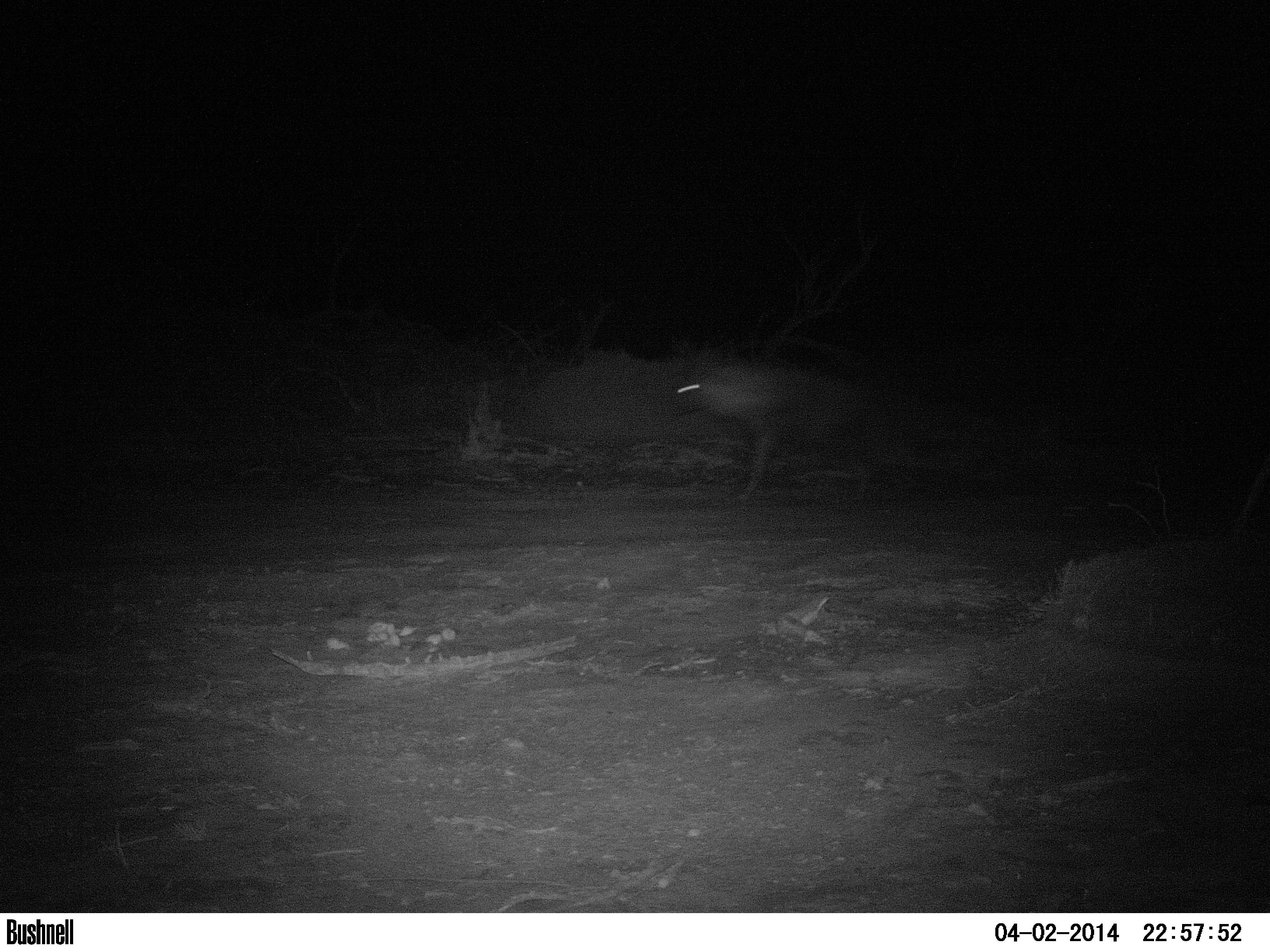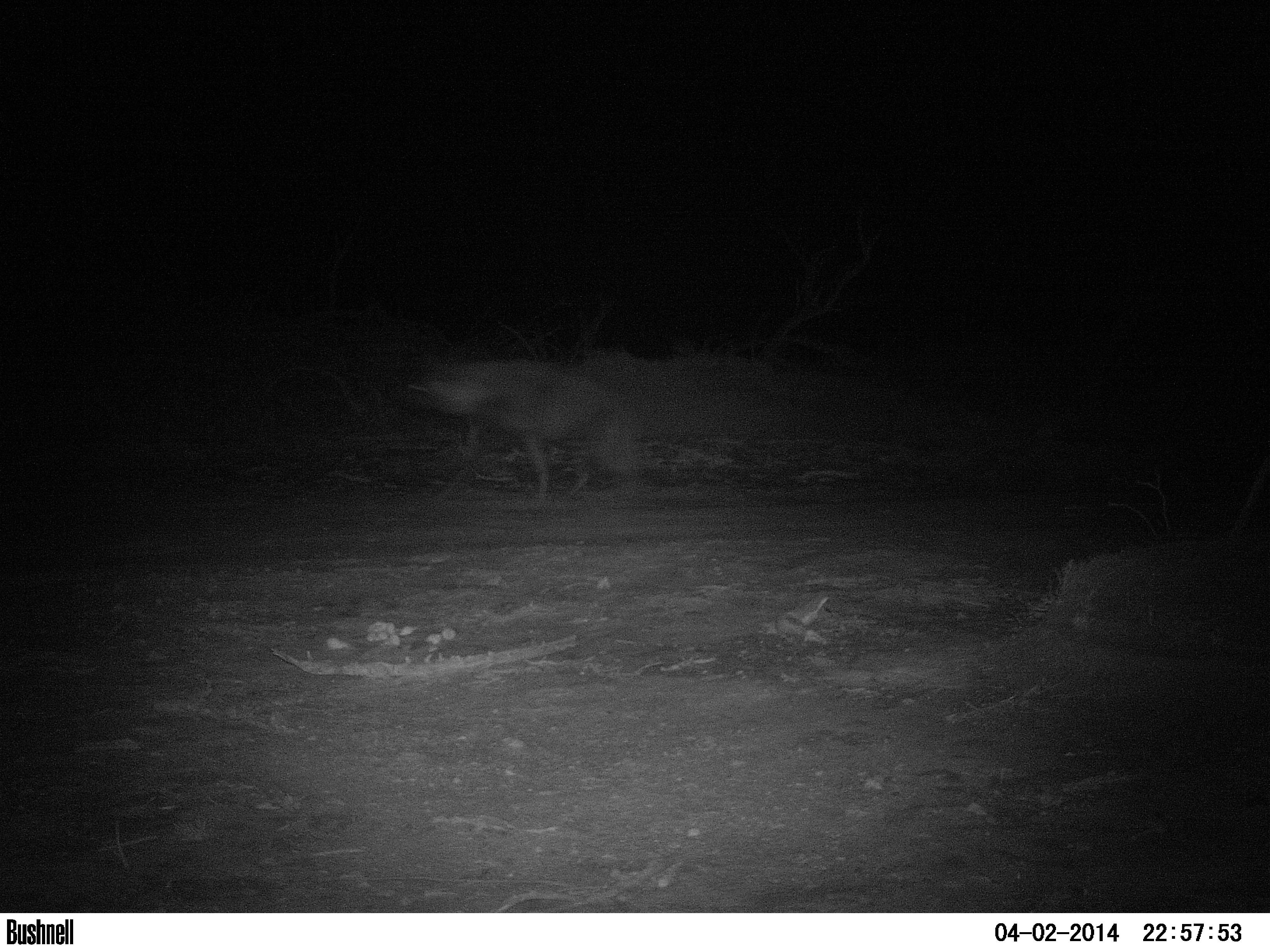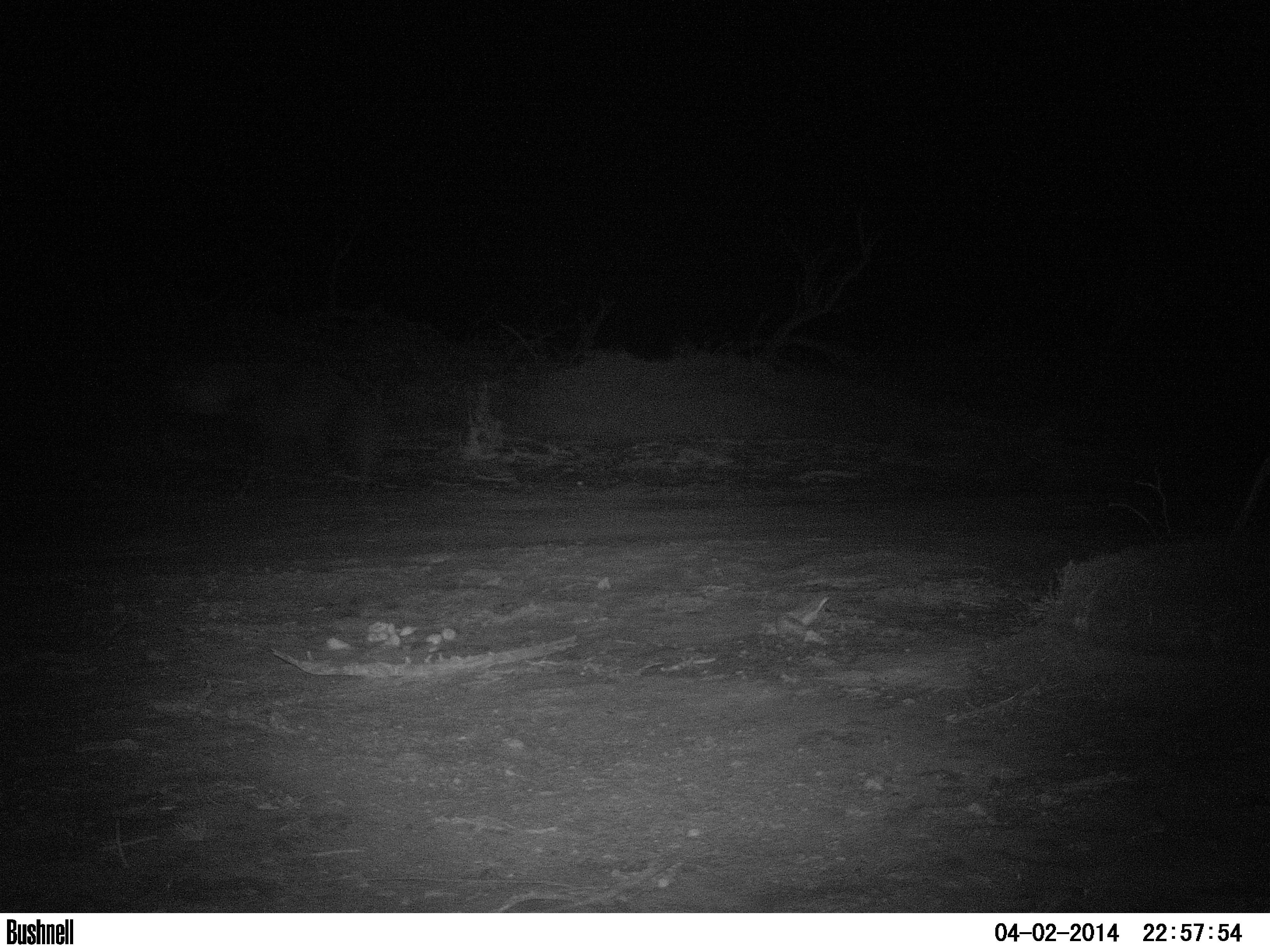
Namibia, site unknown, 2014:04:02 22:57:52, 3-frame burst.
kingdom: Animalia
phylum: Chordata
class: Mammalia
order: Carnivora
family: Hyaenidae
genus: Parahyaena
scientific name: Parahyaena brunnea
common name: brown hyena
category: hyaena brunnea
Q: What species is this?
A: Hyaena brunnea (brown hyena) (Parahyaena brunnea).